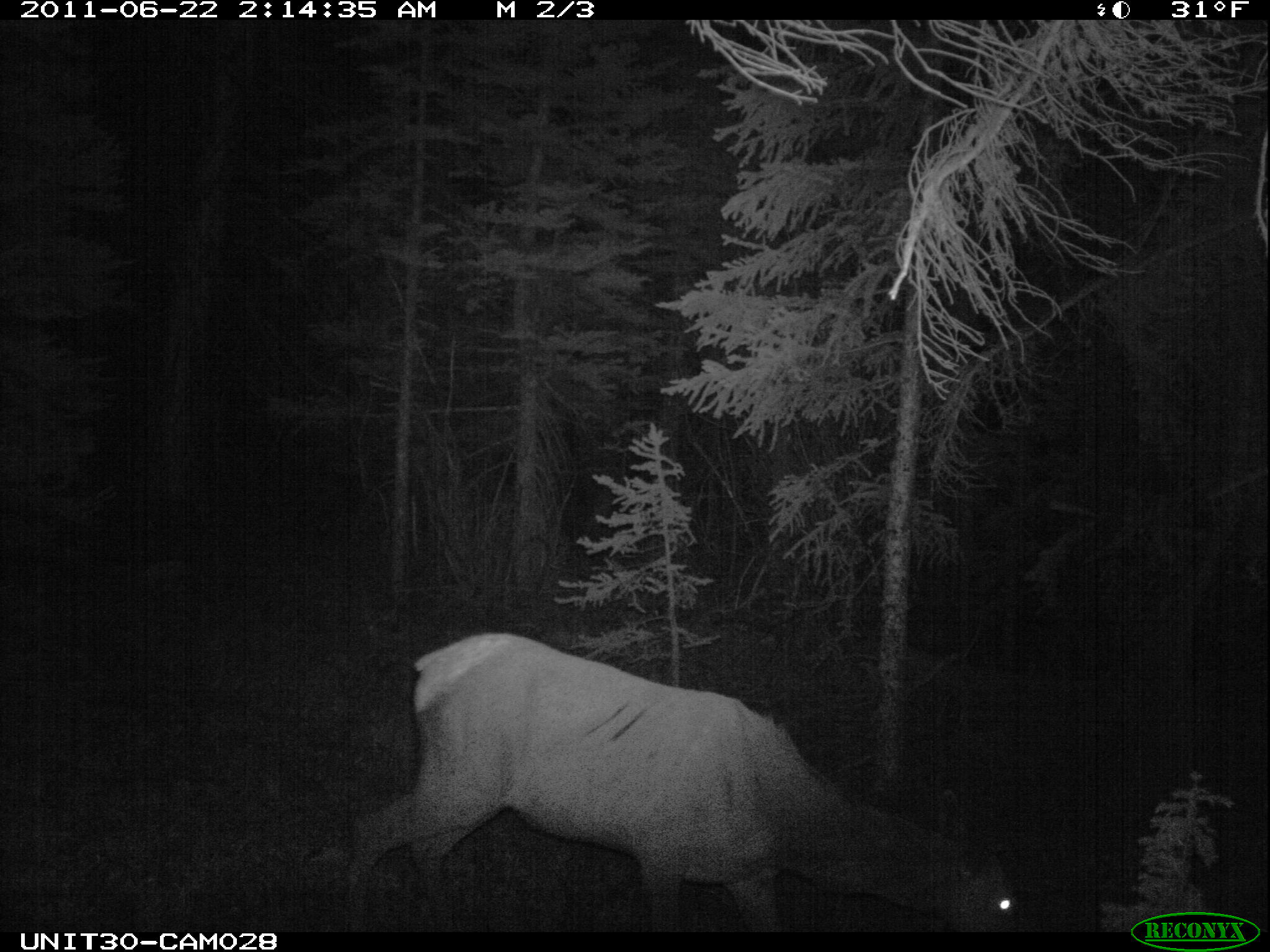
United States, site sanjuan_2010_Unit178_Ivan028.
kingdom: Animalia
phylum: Chordata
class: Mammalia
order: Artiodactyla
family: Cervidae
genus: Cervus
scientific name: Cervus elaphus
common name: red deer